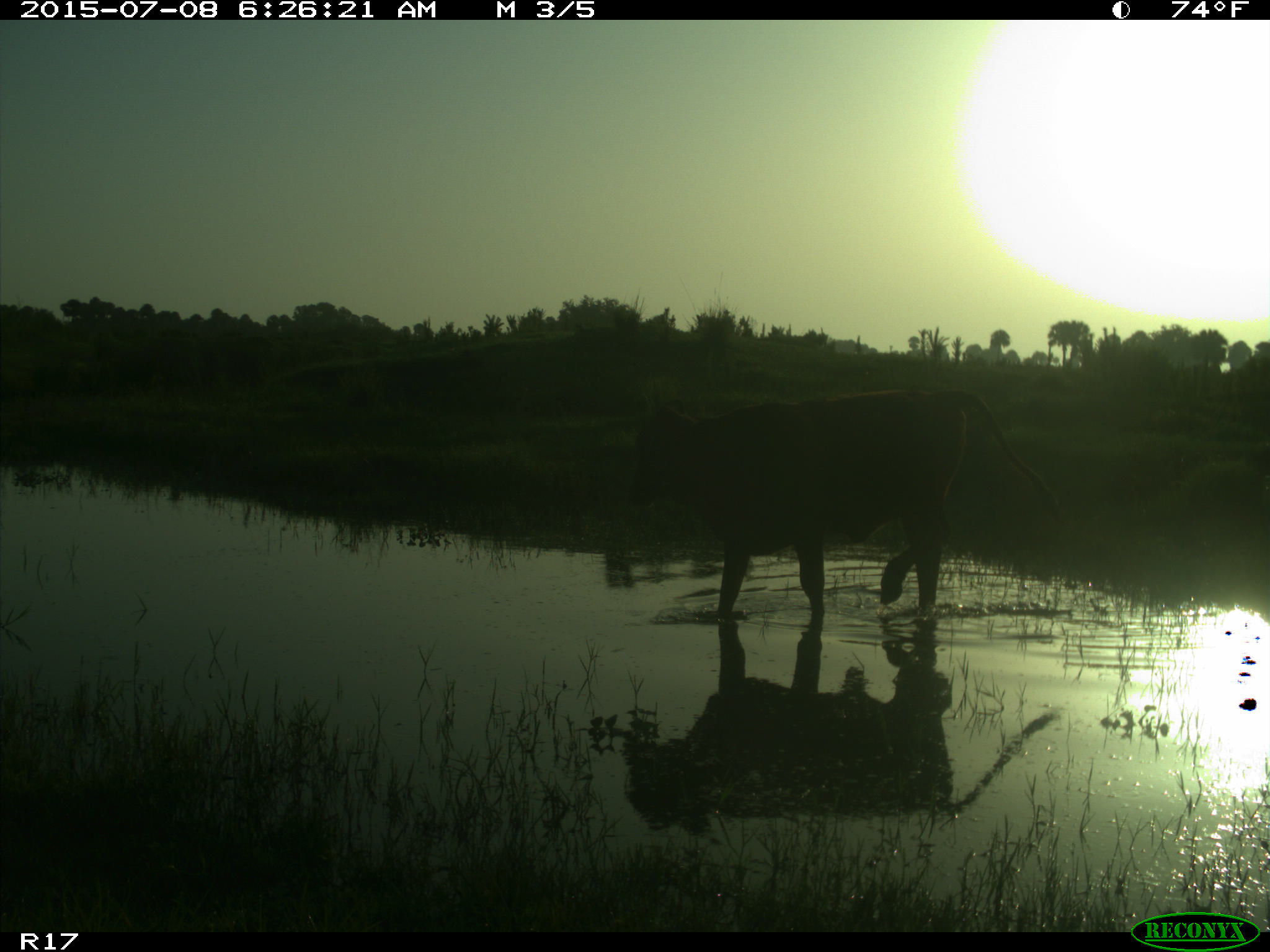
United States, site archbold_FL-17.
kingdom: Animalia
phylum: Chordata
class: Mammalia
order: Artiodactyla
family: Bovidae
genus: Bos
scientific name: Bos taurus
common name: domestic cow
Bos taurus (domestic cow).